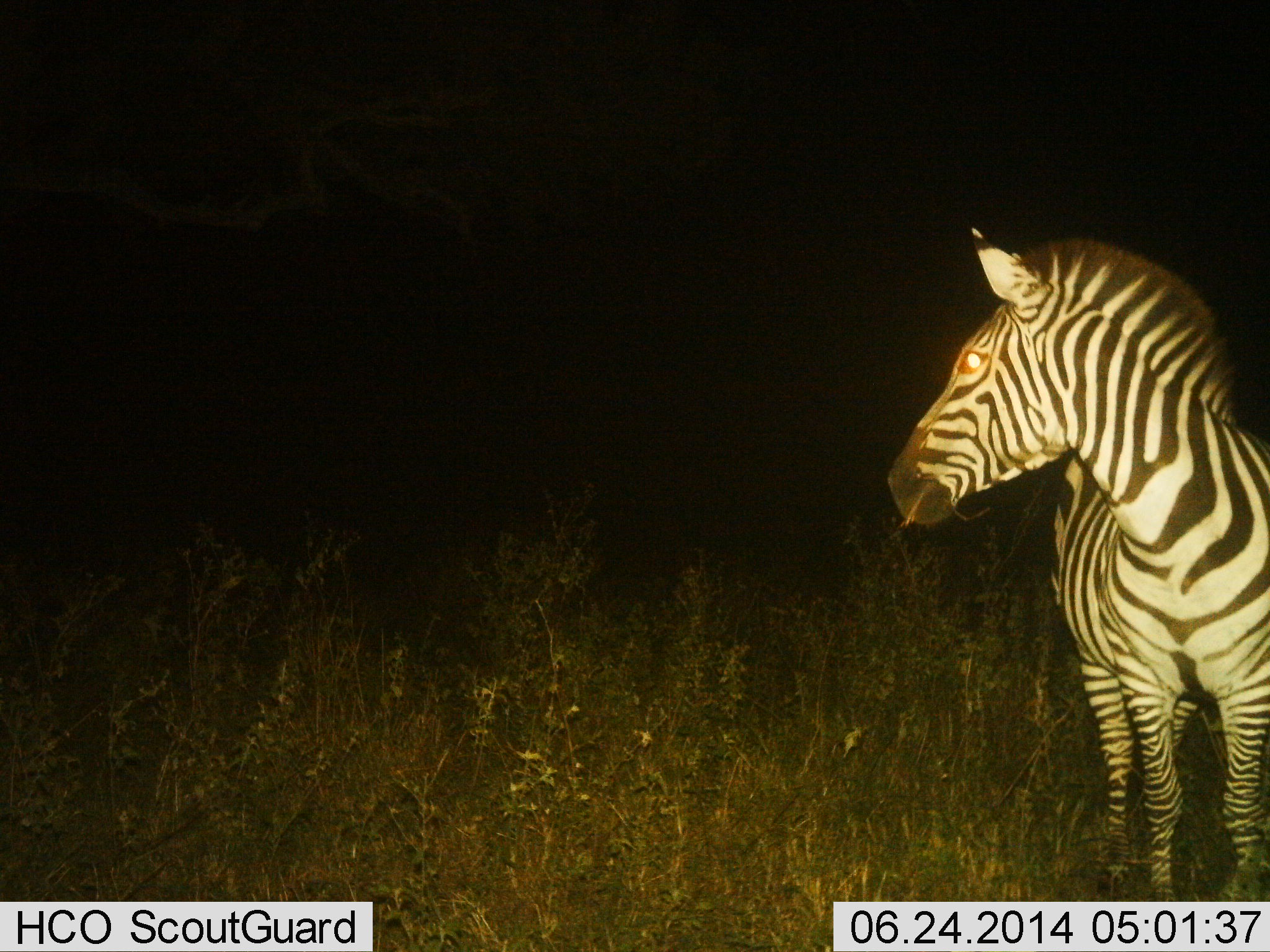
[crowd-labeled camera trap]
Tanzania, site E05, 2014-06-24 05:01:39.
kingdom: Animalia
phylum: Chordata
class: Mammalia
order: Perissodactyla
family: Equidae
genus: Equus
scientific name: Equus quagga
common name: plains zebra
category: zebra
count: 1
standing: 100%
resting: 0%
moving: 0%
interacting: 0%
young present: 0%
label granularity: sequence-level